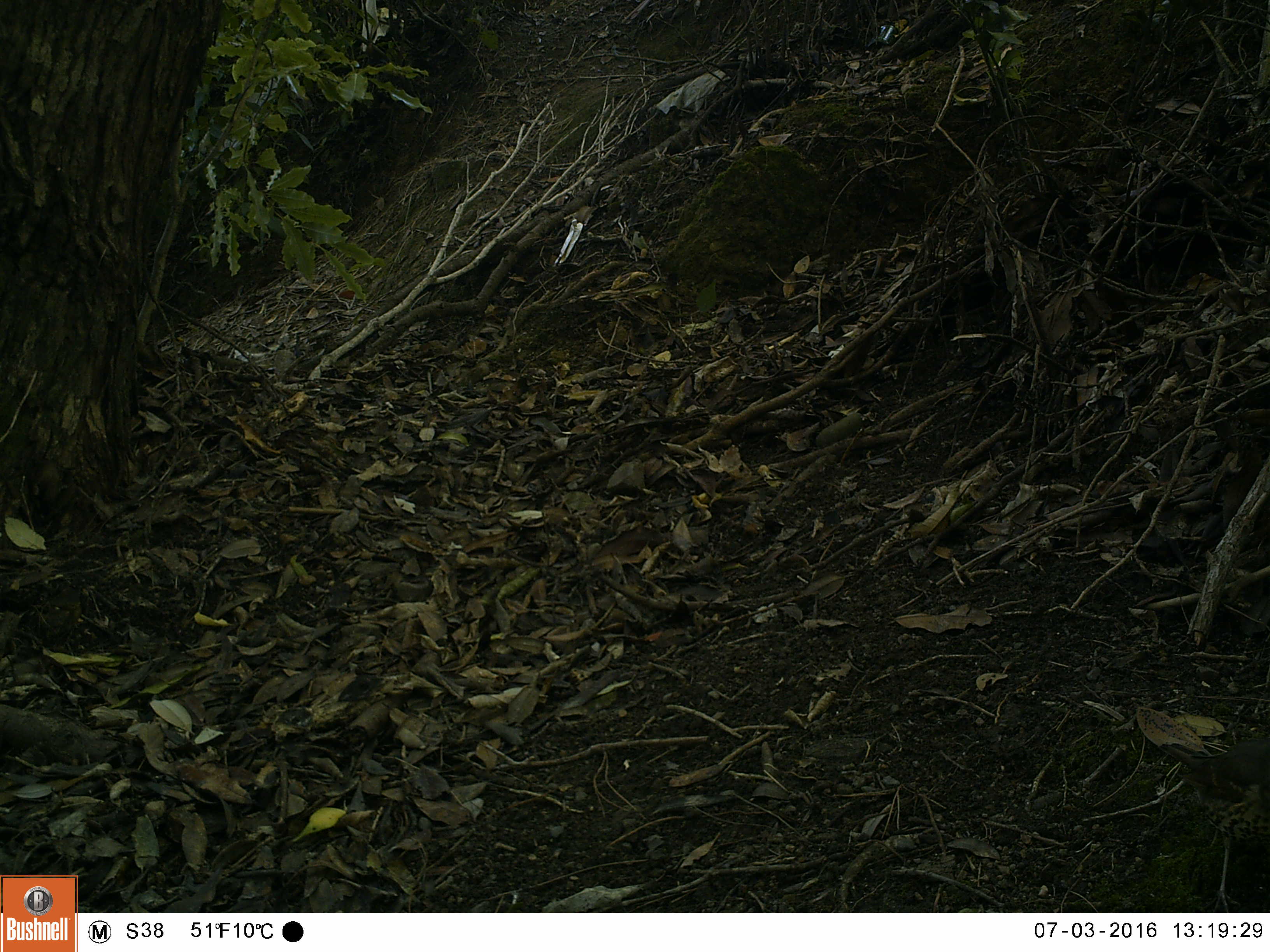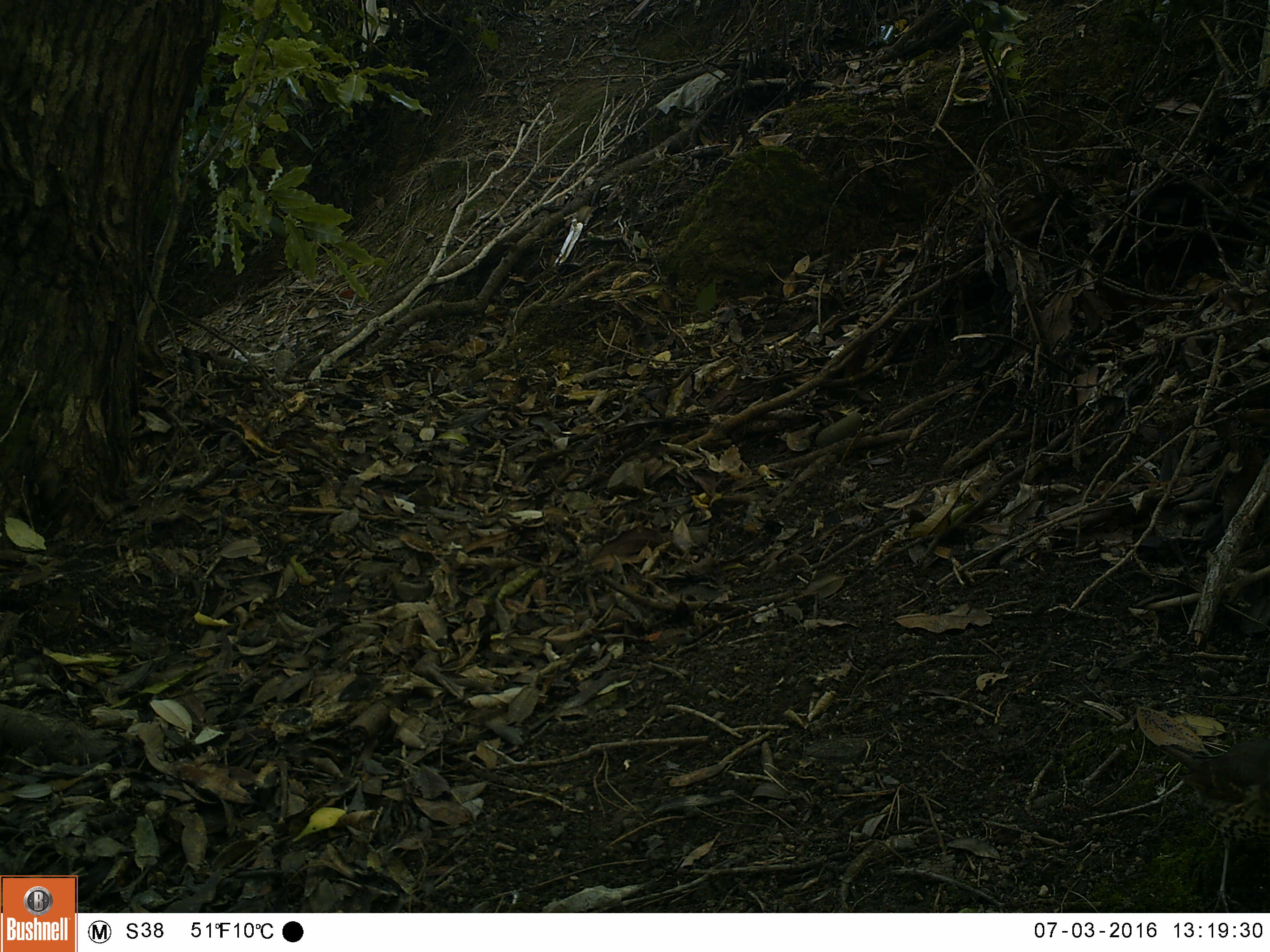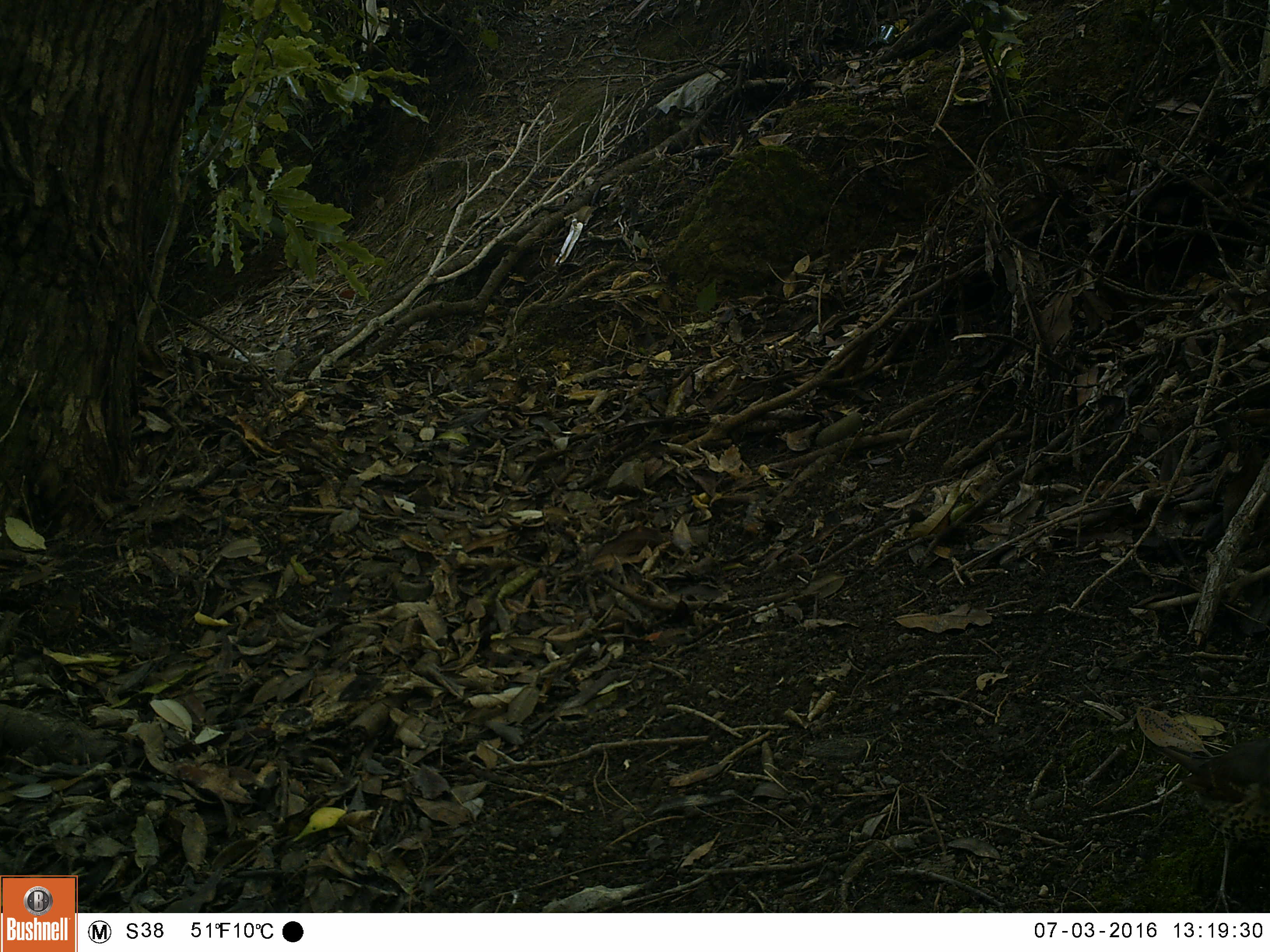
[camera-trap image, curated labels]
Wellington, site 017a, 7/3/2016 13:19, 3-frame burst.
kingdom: Animalia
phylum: Chordata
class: Aves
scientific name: Aves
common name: bird